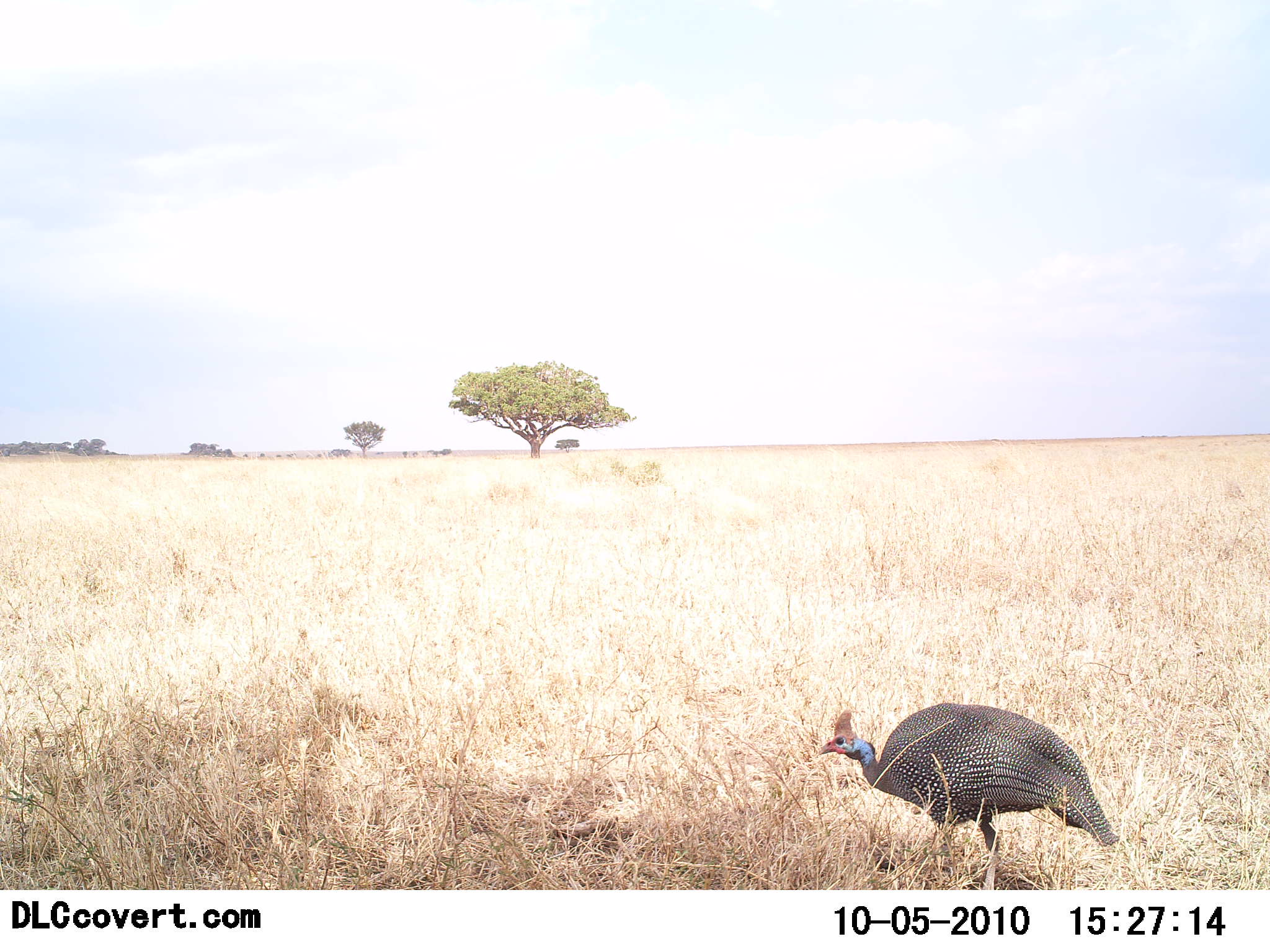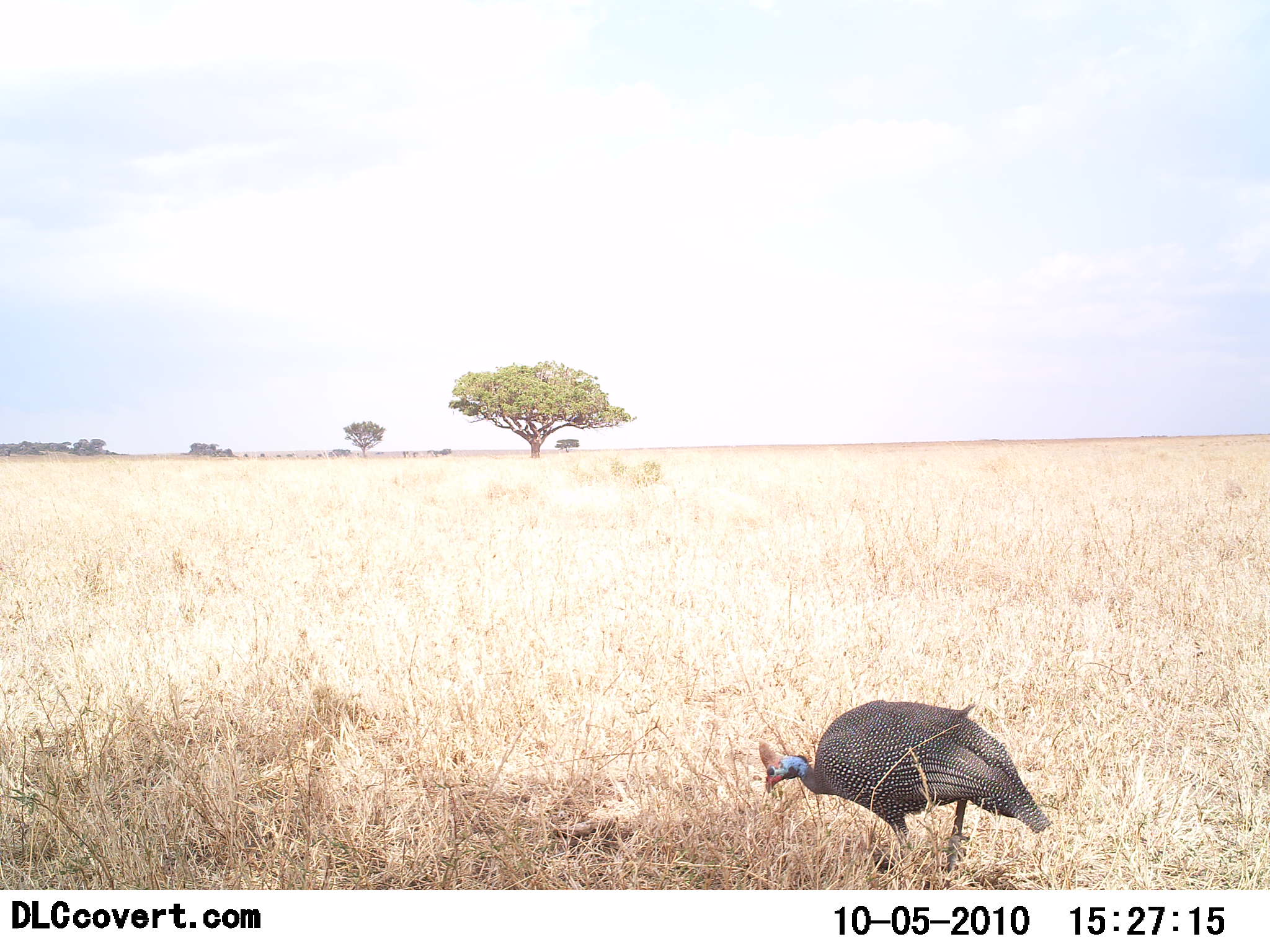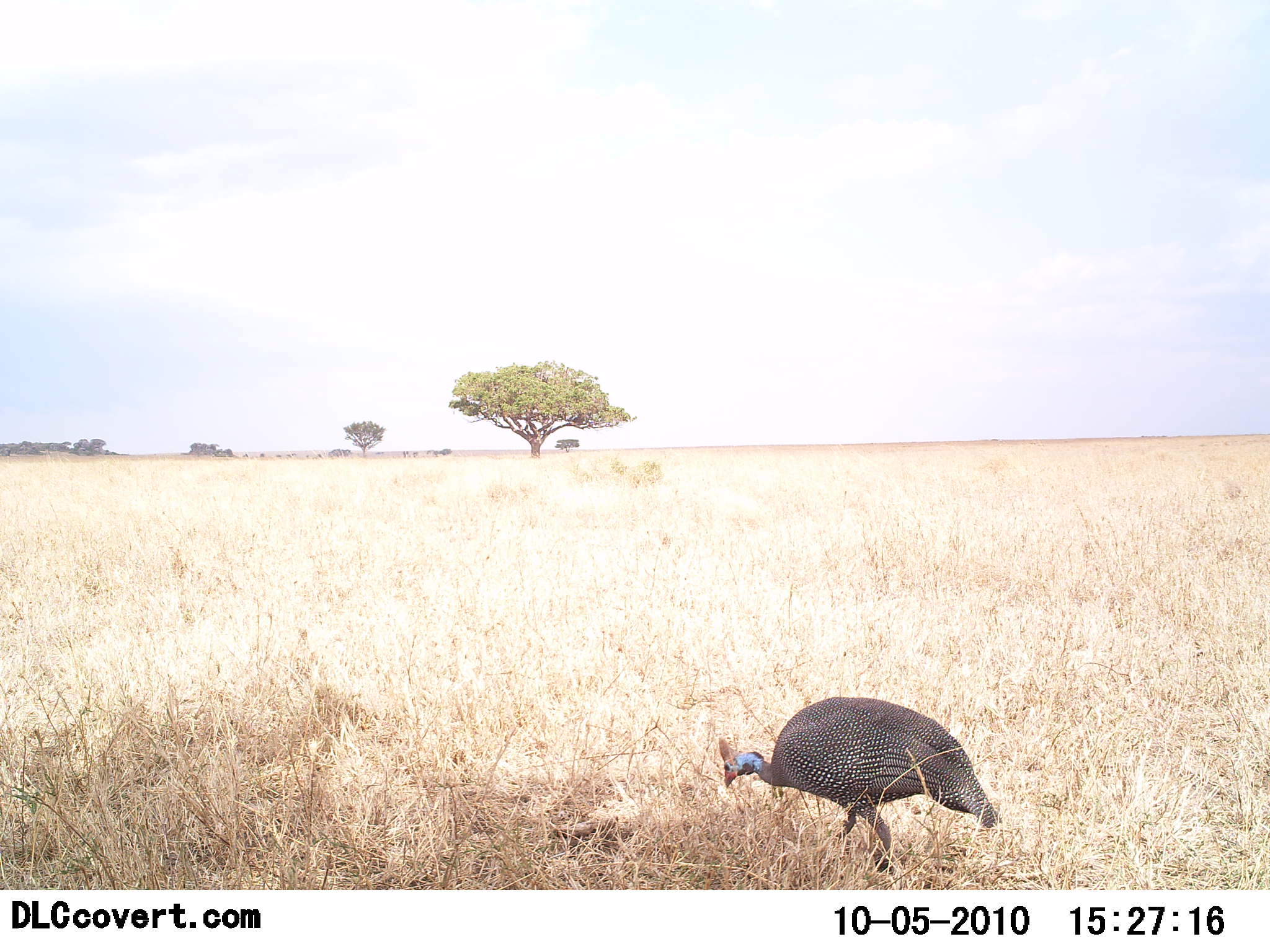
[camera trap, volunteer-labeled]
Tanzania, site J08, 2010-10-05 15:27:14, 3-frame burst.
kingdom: Animalia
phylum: Chordata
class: Aves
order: Galliformes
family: Numididae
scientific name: Numididae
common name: guinea fowl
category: guineafowl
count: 1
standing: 0%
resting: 0%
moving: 71%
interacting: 0%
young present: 0%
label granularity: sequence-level